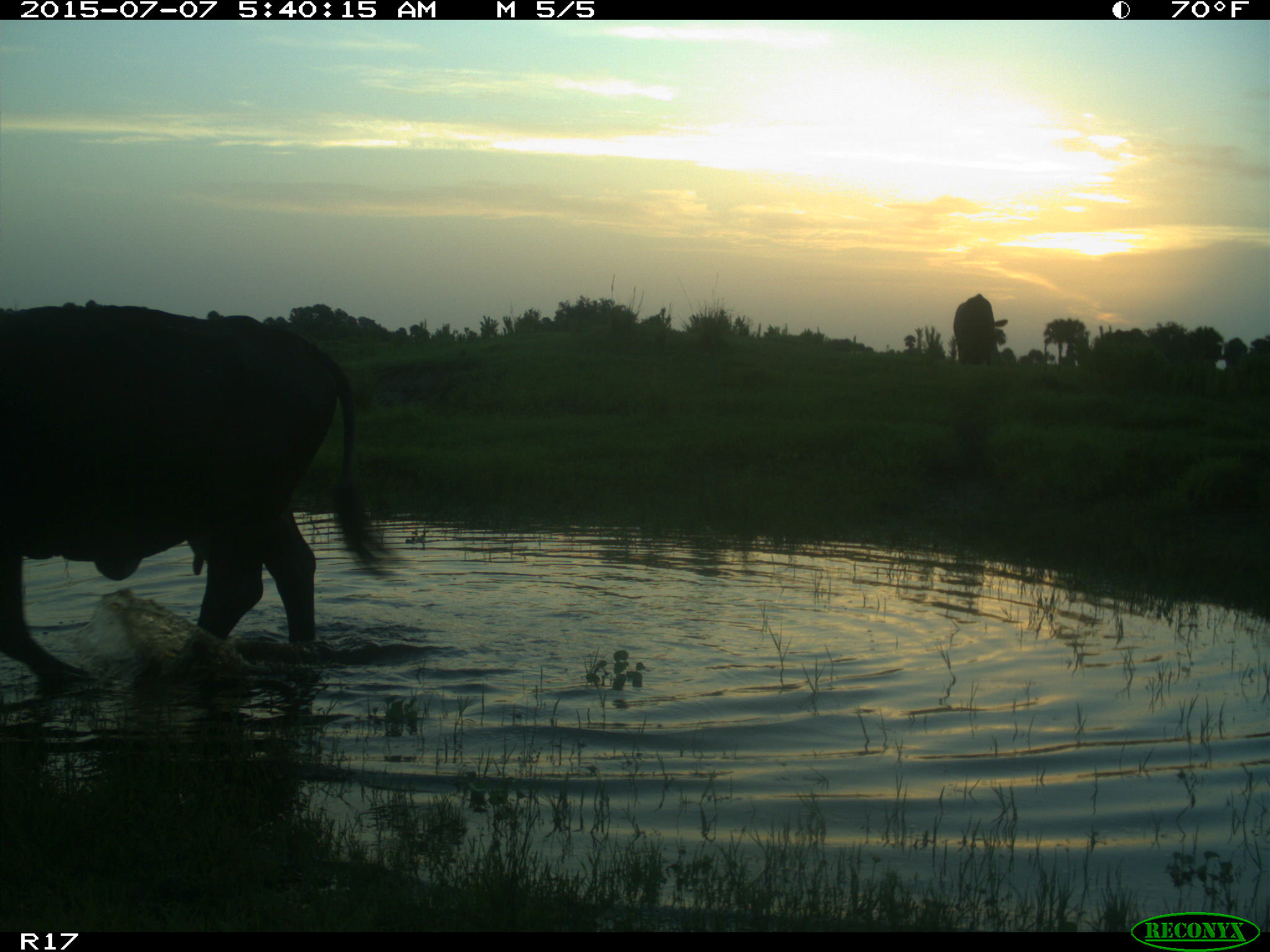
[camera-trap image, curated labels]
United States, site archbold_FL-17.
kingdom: Animalia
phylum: Chordata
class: Mammalia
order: Artiodactyla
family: Bovidae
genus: Bos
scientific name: Bos taurus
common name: domestic cow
Bos taurus (domestic cow).